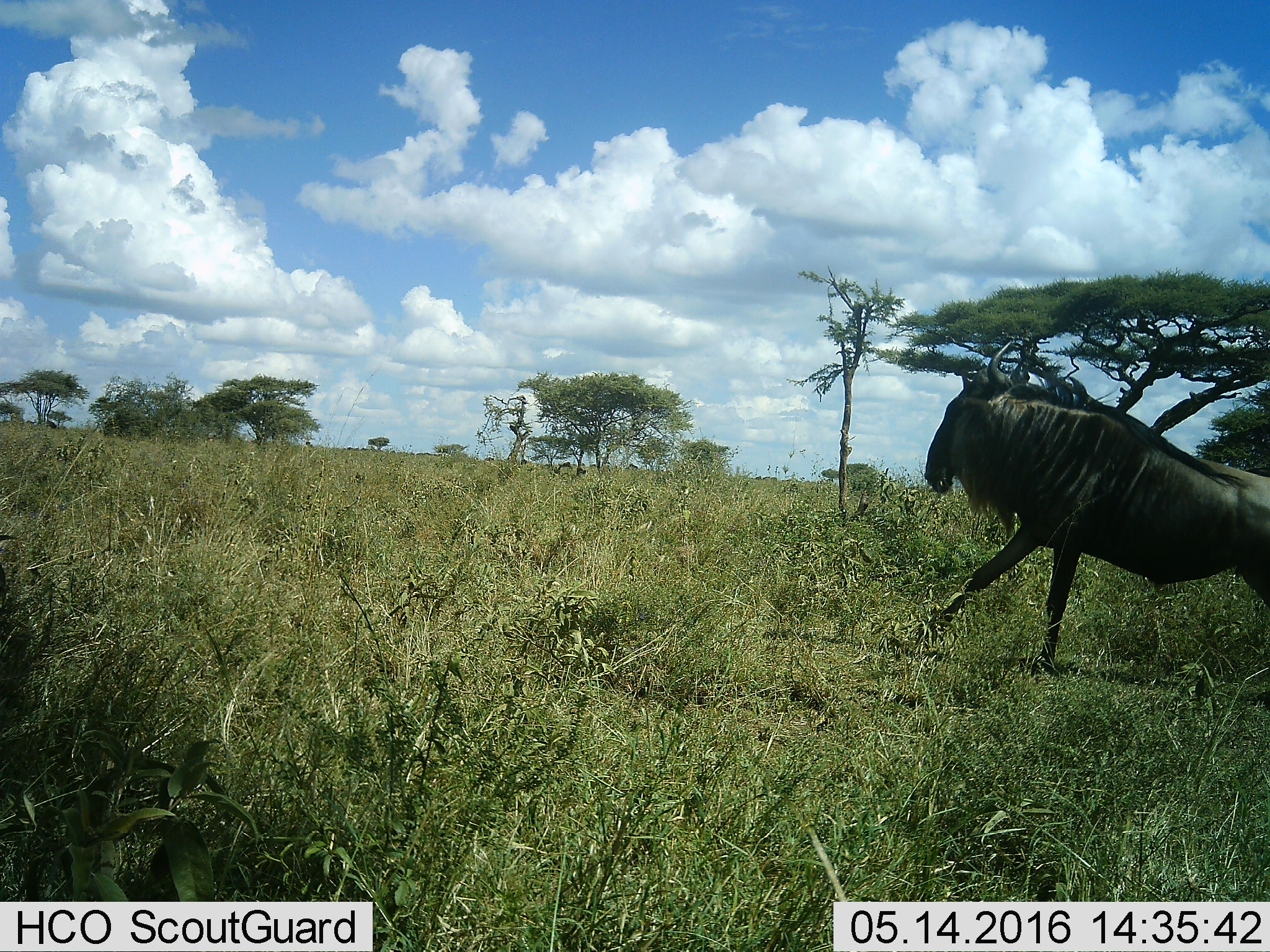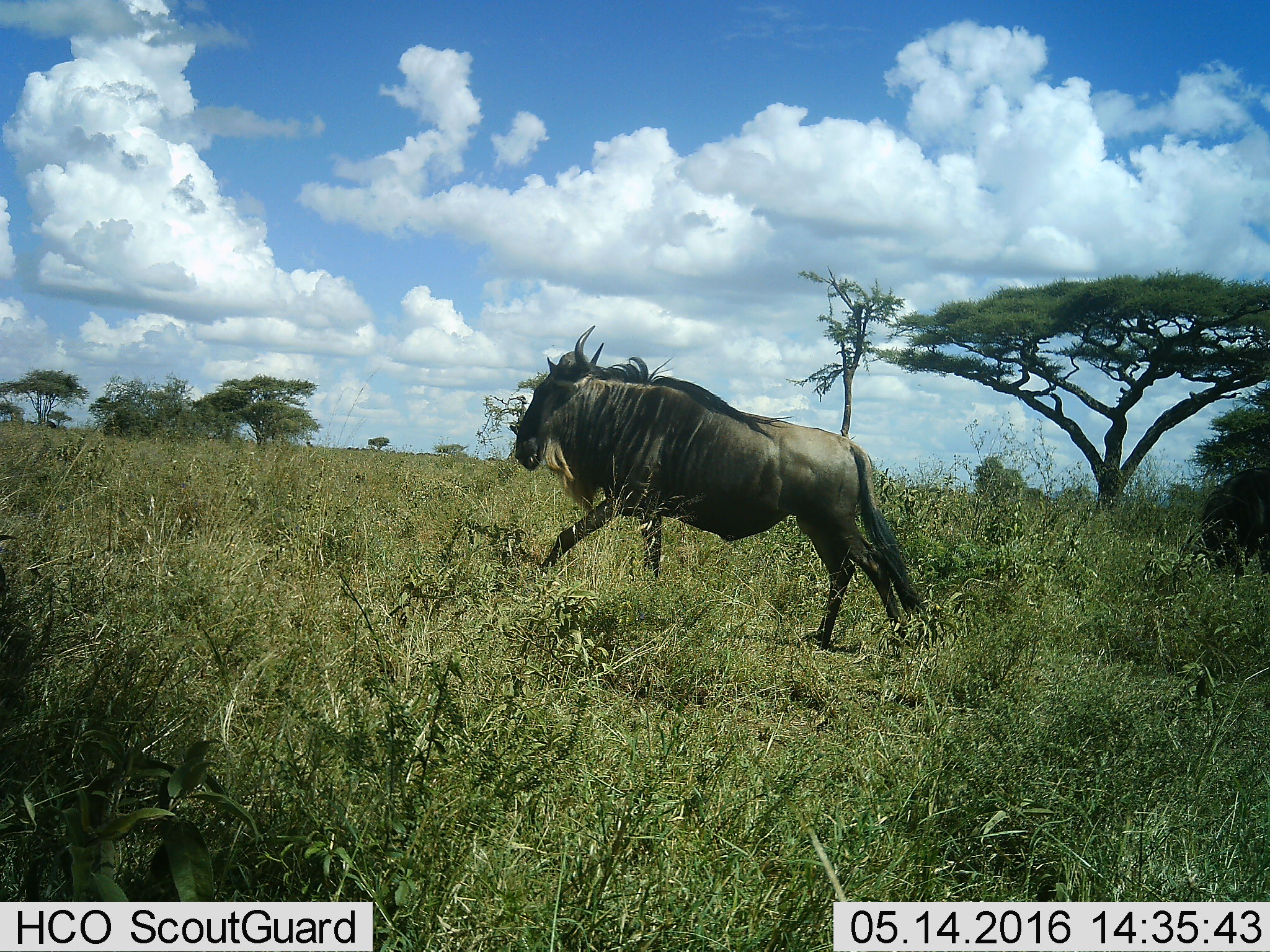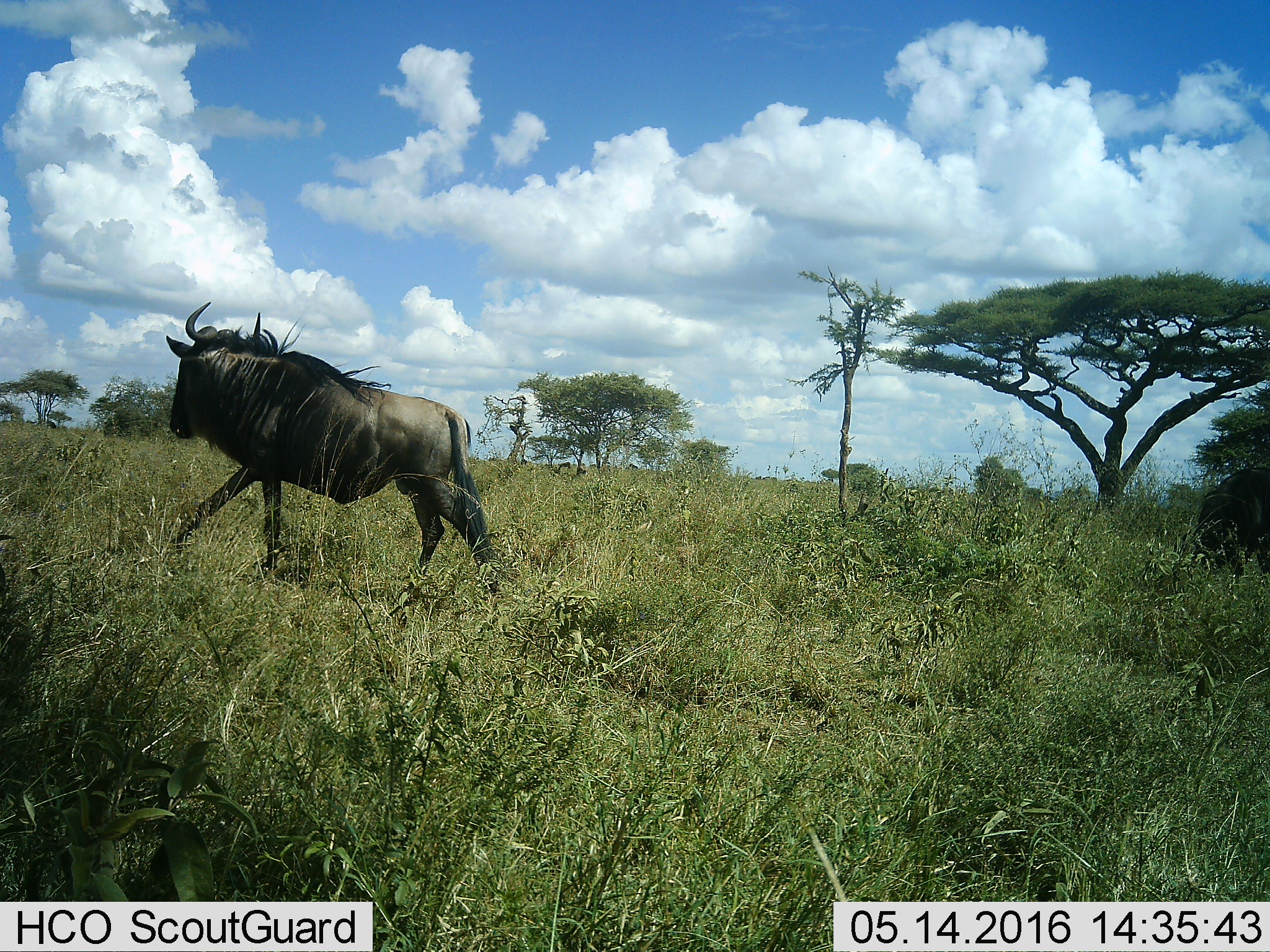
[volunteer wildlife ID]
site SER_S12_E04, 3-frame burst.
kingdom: Animalia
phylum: Chordata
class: Mammalia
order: Artiodactyla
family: Bovidae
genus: Connochaetes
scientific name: Connochaetes taurinus taurinus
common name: blue wildebeest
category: wildebeestblue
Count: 11-50.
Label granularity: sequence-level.